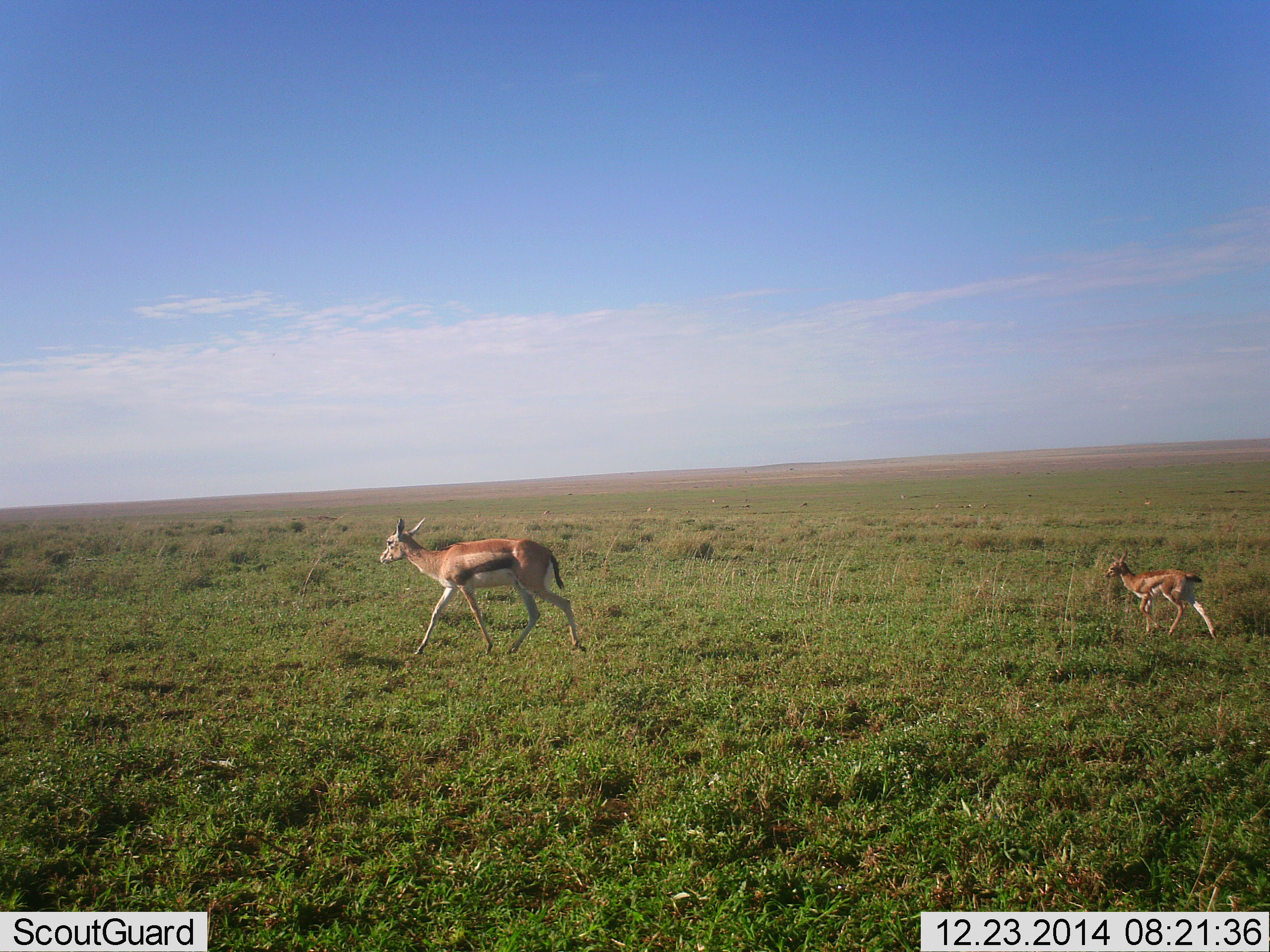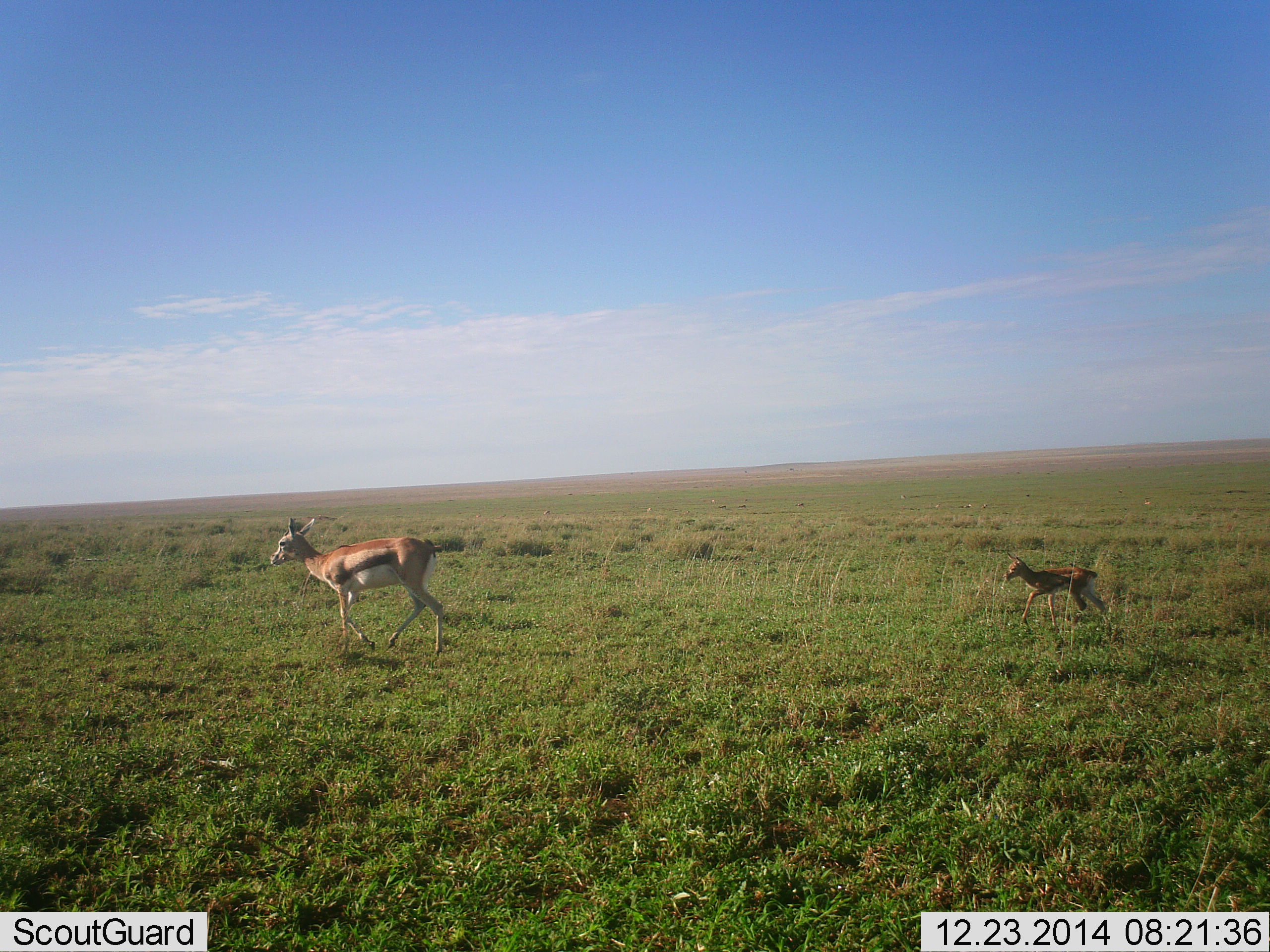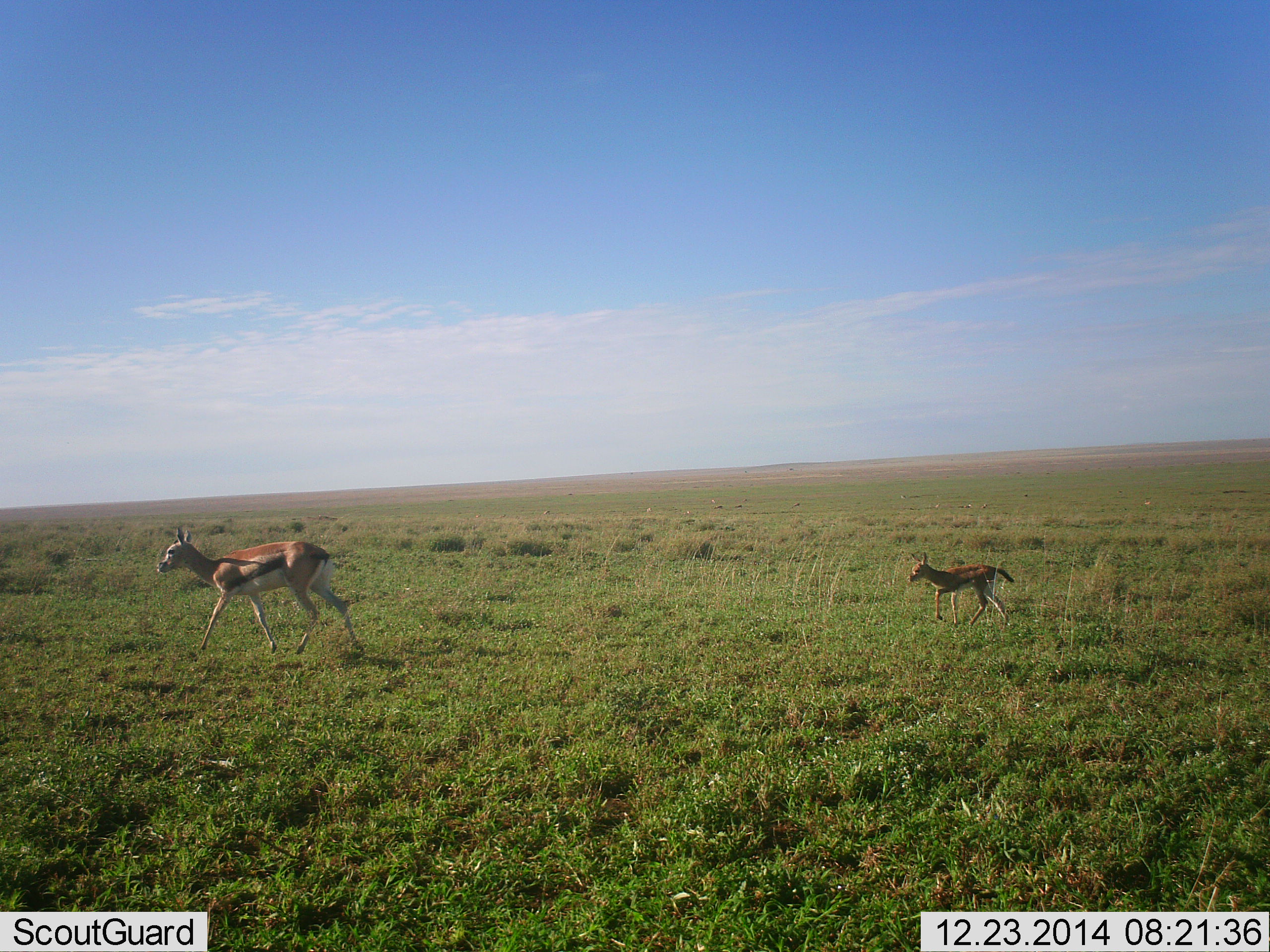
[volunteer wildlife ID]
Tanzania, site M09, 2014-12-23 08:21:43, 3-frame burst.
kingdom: Animalia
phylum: Chordata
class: Mammalia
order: Artiodactyla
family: Bovidae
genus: Eudorcas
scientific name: Eudorcas thomsonii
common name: thomson's gazelle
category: gazellethomsons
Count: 2.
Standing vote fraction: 0%.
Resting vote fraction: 0%.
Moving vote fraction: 100%.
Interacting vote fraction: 11%.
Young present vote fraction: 89%.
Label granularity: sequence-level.